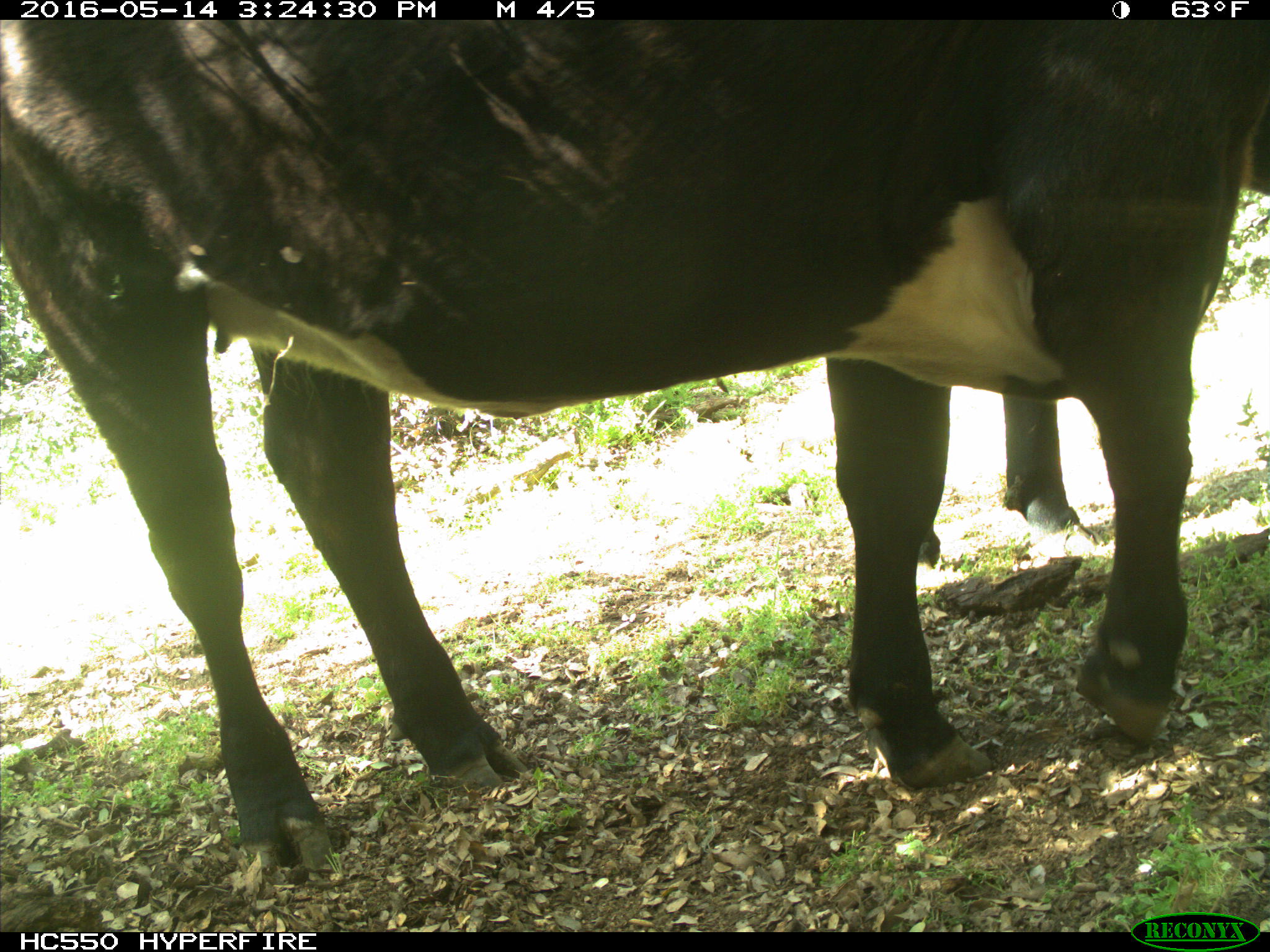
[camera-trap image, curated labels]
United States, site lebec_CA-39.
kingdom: Animalia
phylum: Chordata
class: Mammalia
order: Artiodactyla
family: Bovidae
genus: Bos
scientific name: Bos taurus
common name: domestic cow